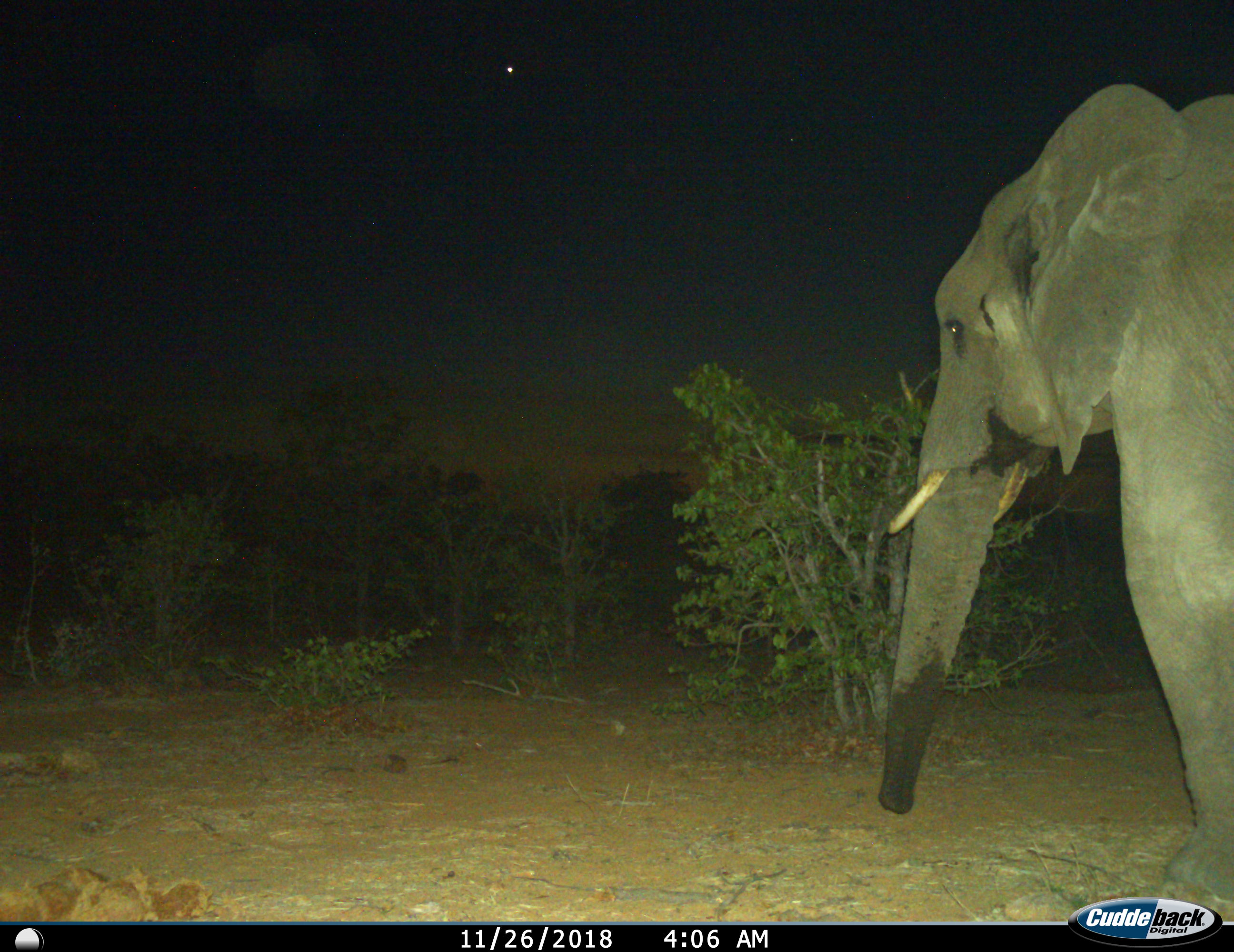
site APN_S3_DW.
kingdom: Animalia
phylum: Chordata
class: Mammalia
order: Proboscidea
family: Elephantidae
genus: Loxodonta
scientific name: Loxodonta africana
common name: african bush elephant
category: elephant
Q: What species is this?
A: Elephant (african bush elephant) (Loxodonta africana).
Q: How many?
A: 1.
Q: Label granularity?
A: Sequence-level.